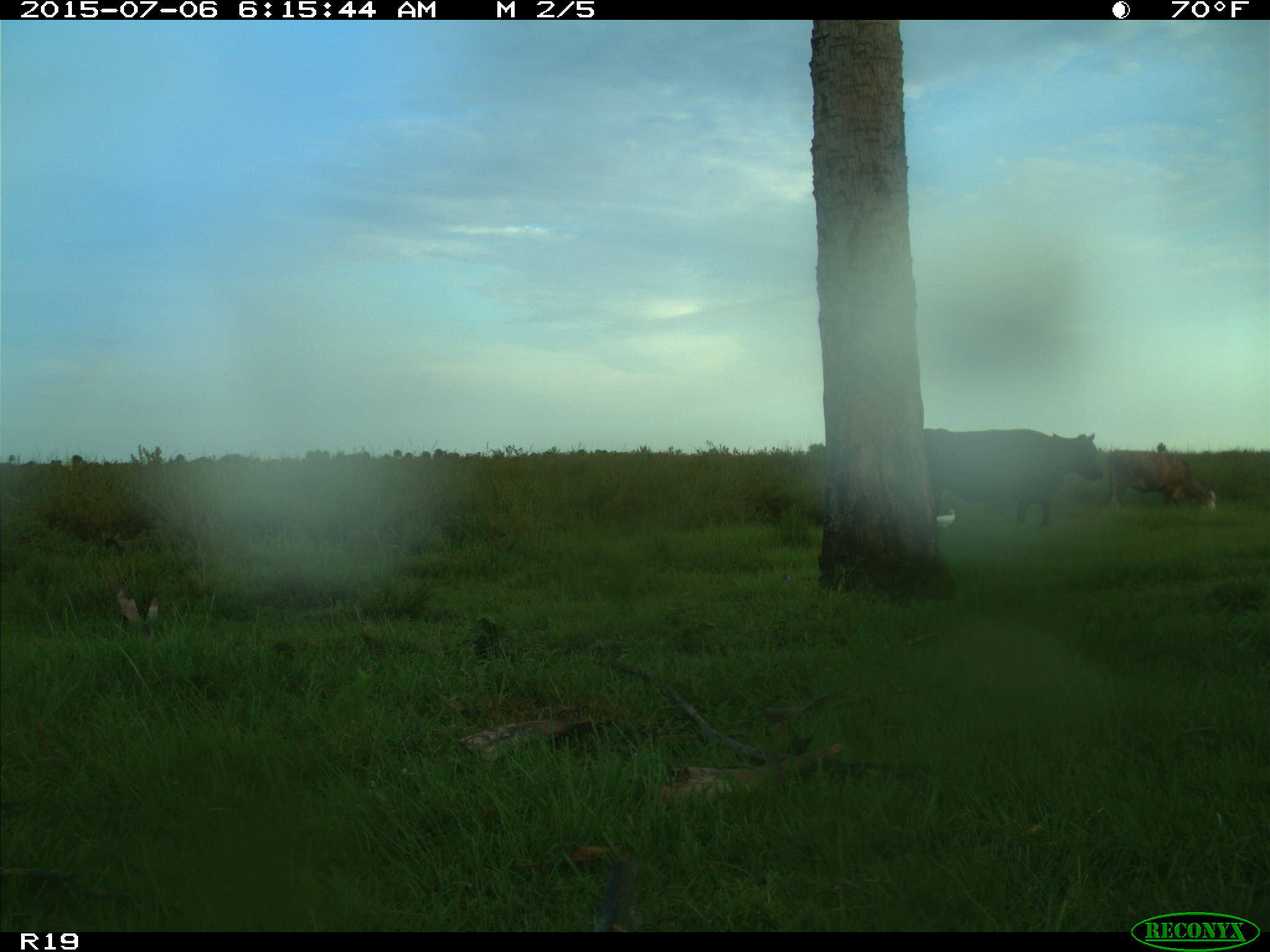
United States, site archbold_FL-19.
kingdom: Animalia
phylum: Chordata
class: Mammalia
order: Artiodactyla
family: Bovidae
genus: Bos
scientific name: Bos taurus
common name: domestic cow